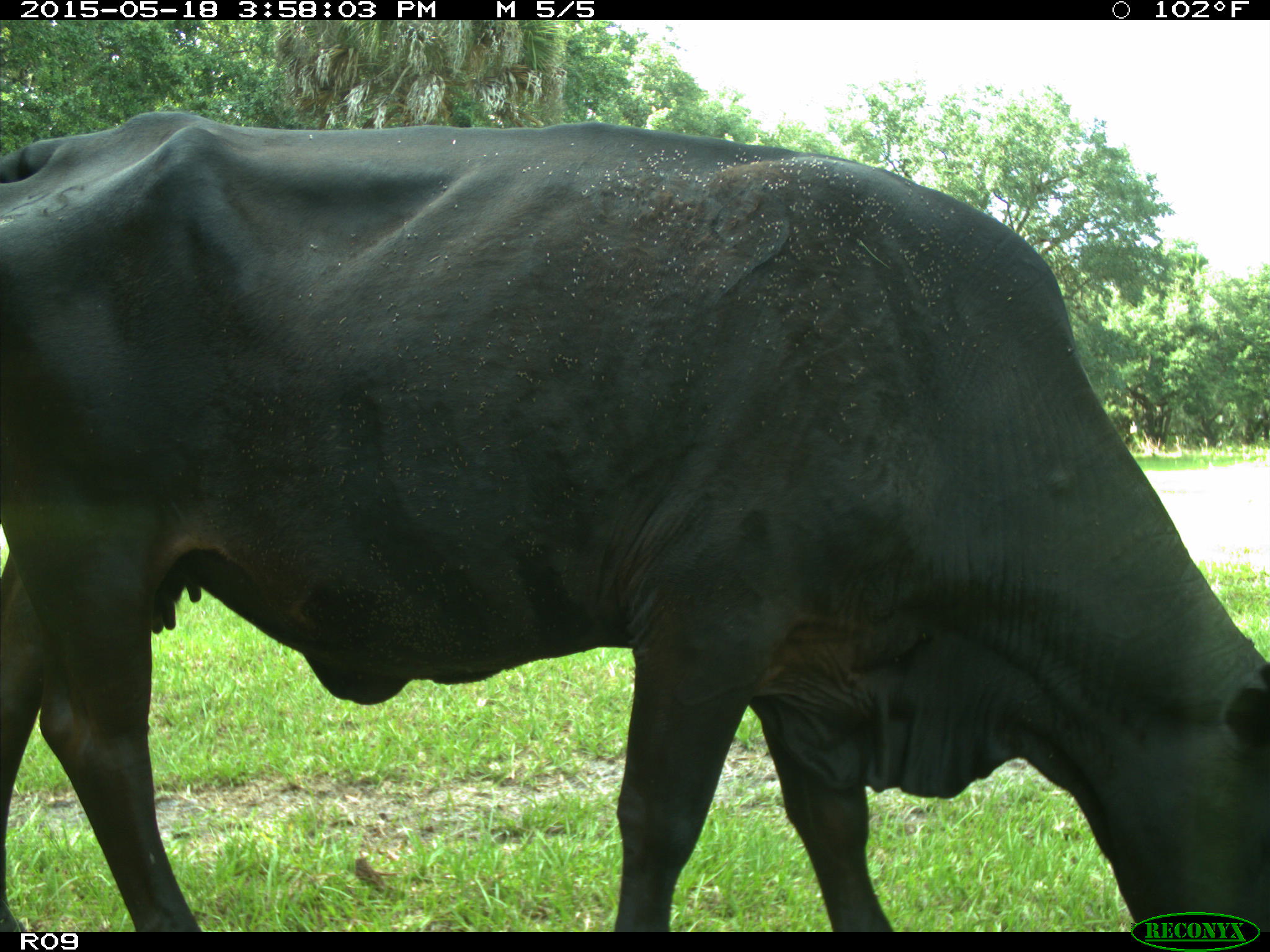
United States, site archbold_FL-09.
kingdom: Animalia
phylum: Chordata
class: Mammalia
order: Artiodactyla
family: Bovidae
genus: Bos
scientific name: Bos taurus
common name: domestic cow